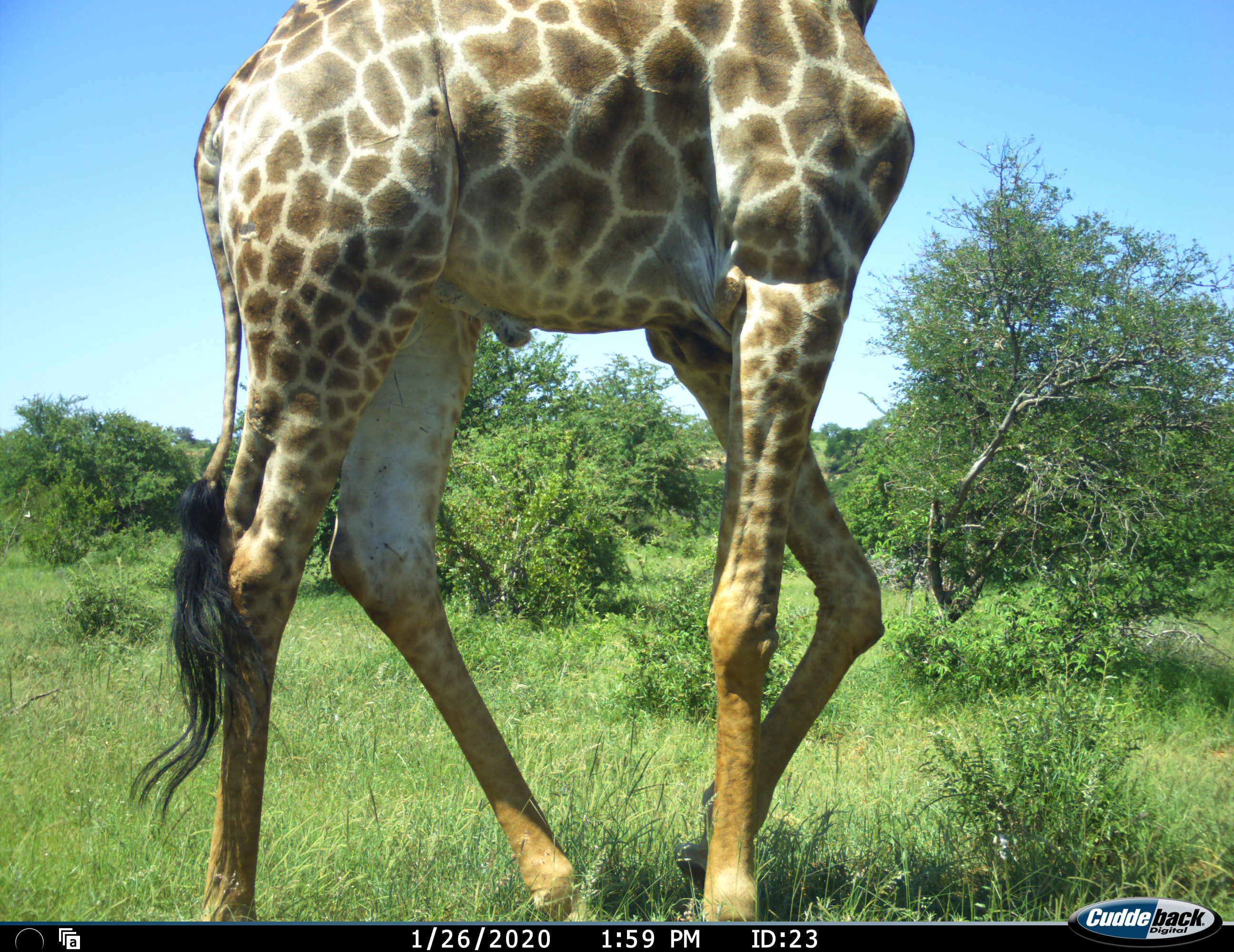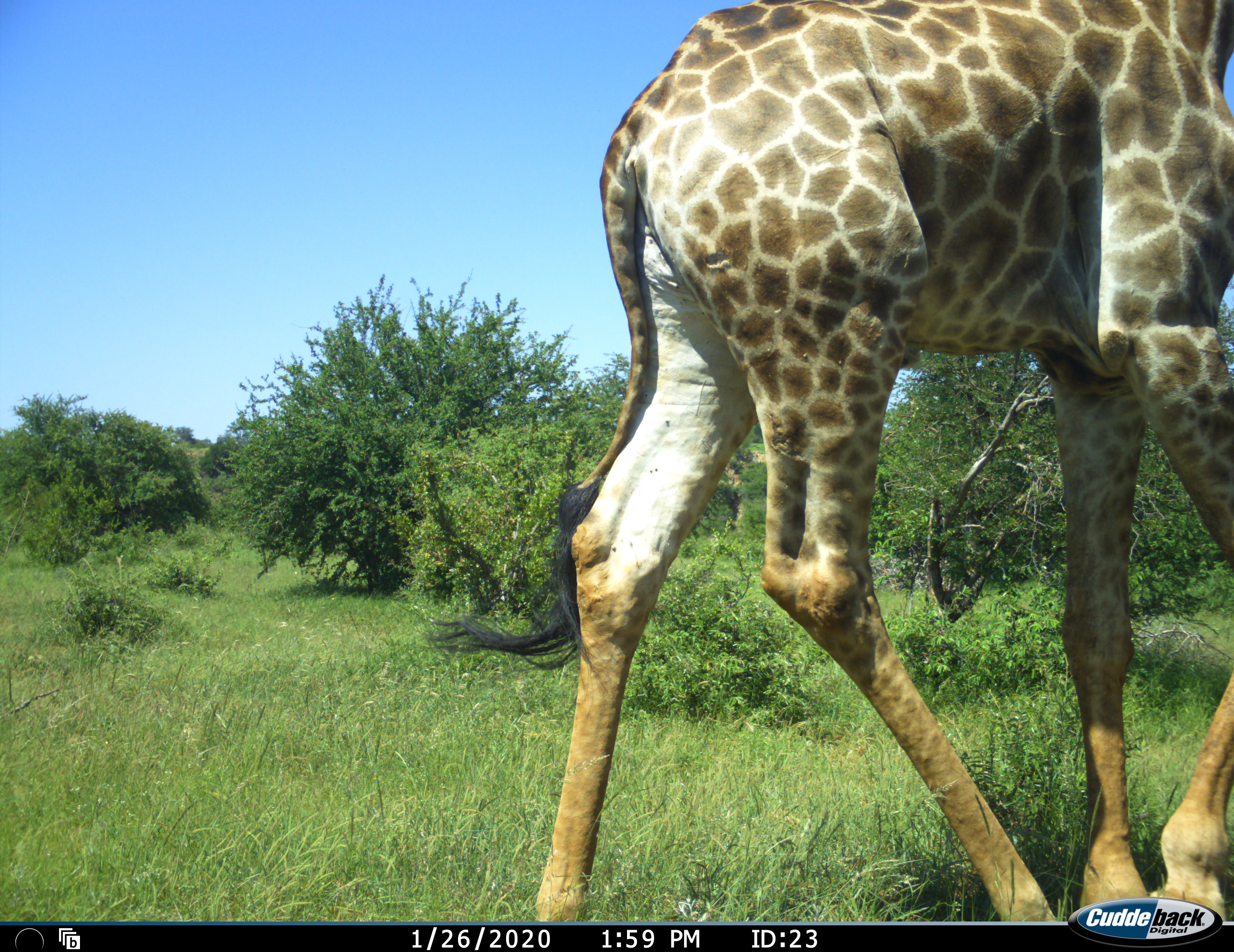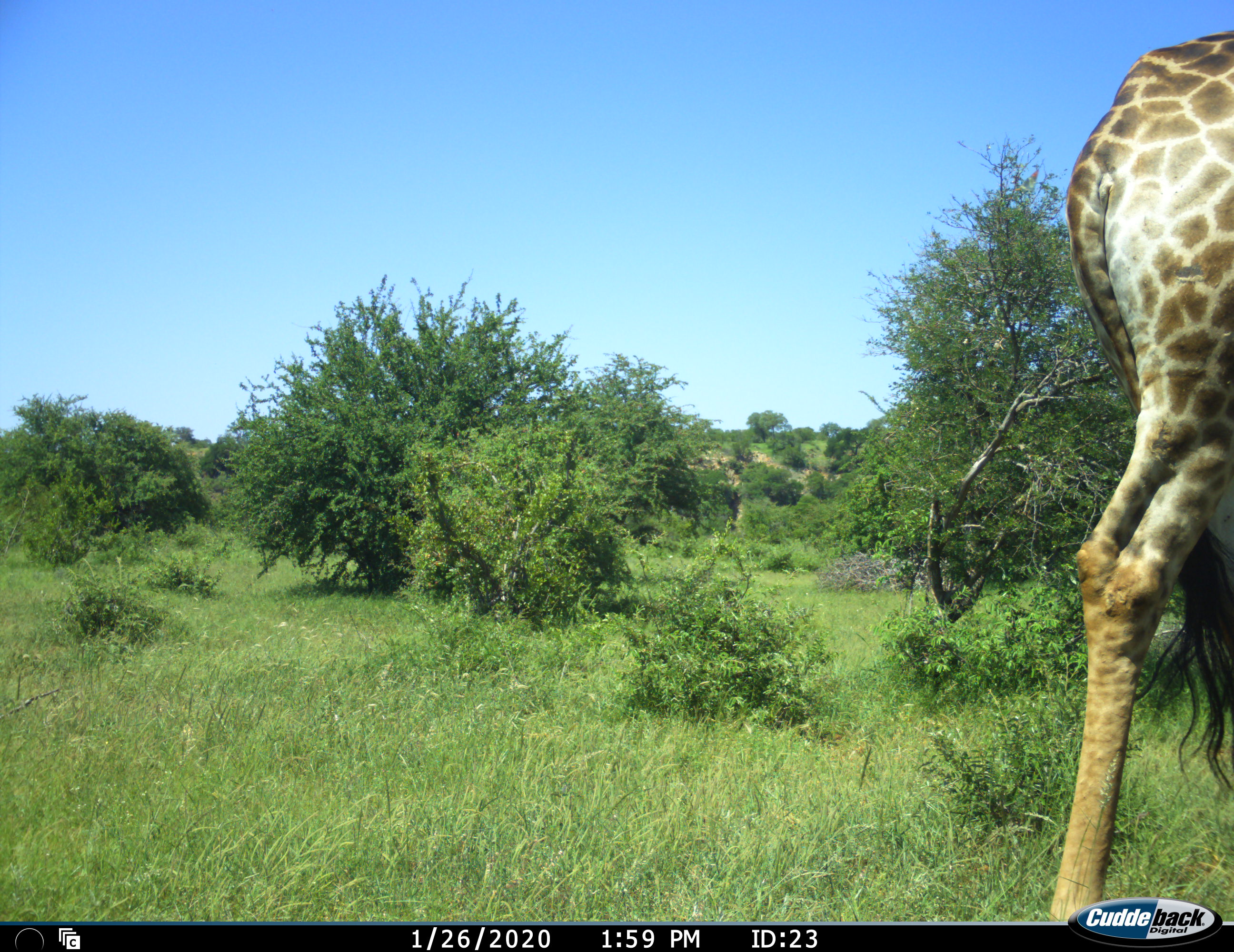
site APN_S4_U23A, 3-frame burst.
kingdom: Animalia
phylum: Chordata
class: Mammalia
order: Artiodactyla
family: Giraffidae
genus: Giraffa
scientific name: Giraffa camelopardalis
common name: giraffe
Giraffe (Giraffa camelopardalis), count 1. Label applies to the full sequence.